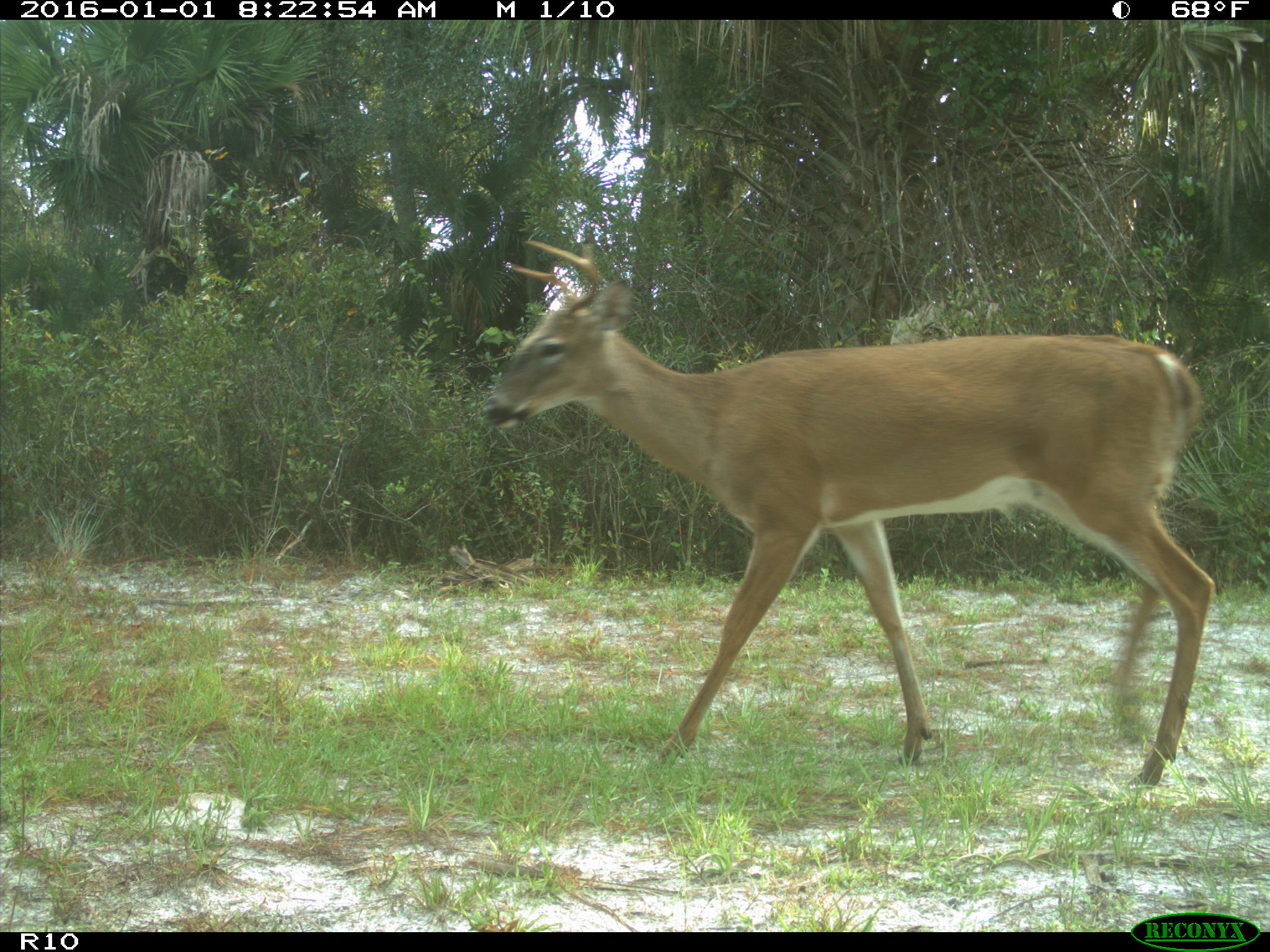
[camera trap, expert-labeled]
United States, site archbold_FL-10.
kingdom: Animalia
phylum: Chordata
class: Mammalia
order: Artiodactyla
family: Cervidae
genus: Odocoileus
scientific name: Odocoileus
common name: deer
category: unidentified deer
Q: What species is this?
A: Unidentified deer (deer) (Odocoileus).